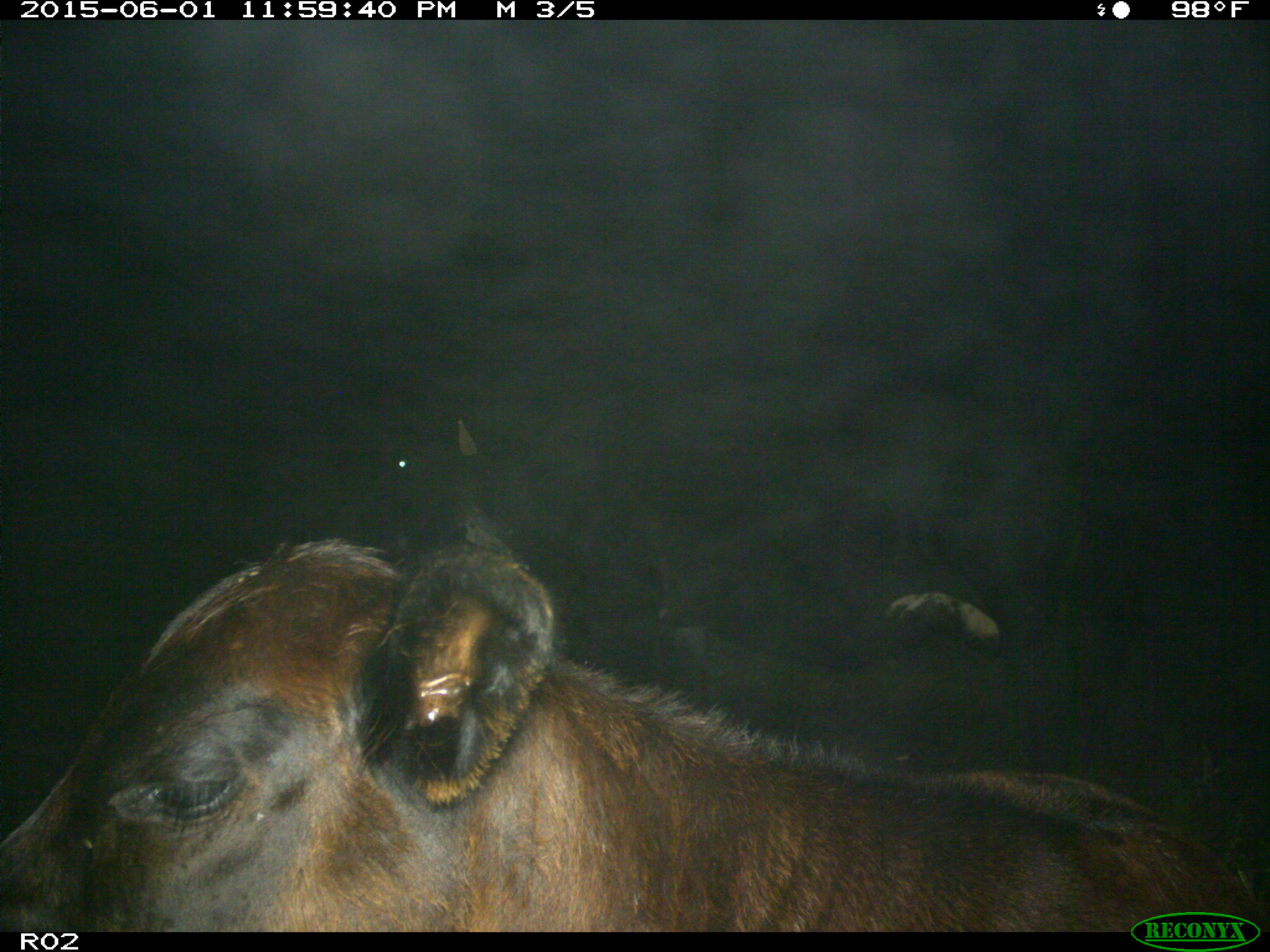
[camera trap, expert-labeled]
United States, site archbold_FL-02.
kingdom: Animalia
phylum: Chordata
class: Mammalia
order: Artiodactyla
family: Bovidae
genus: Bos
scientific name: Bos taurus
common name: domestic cow